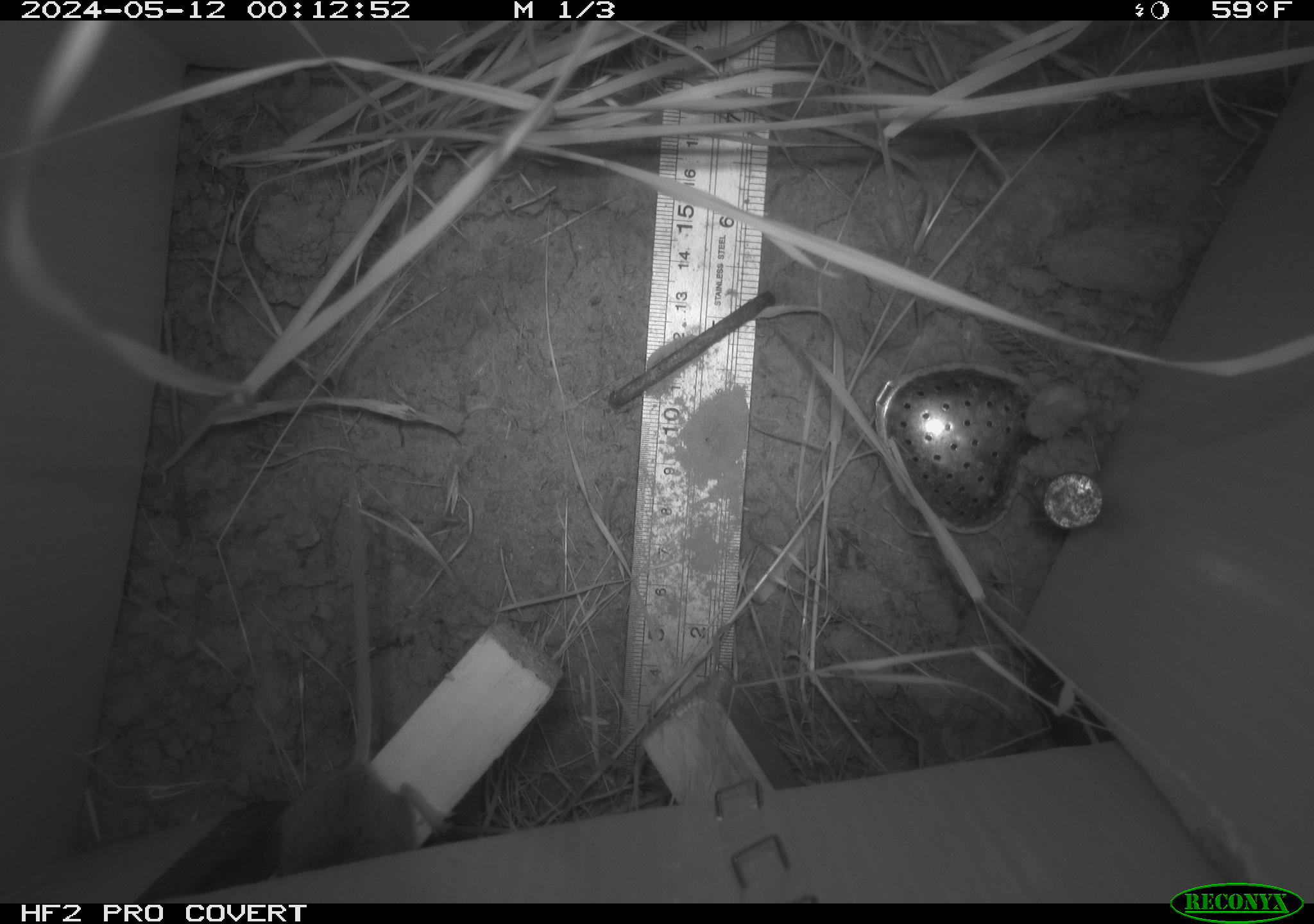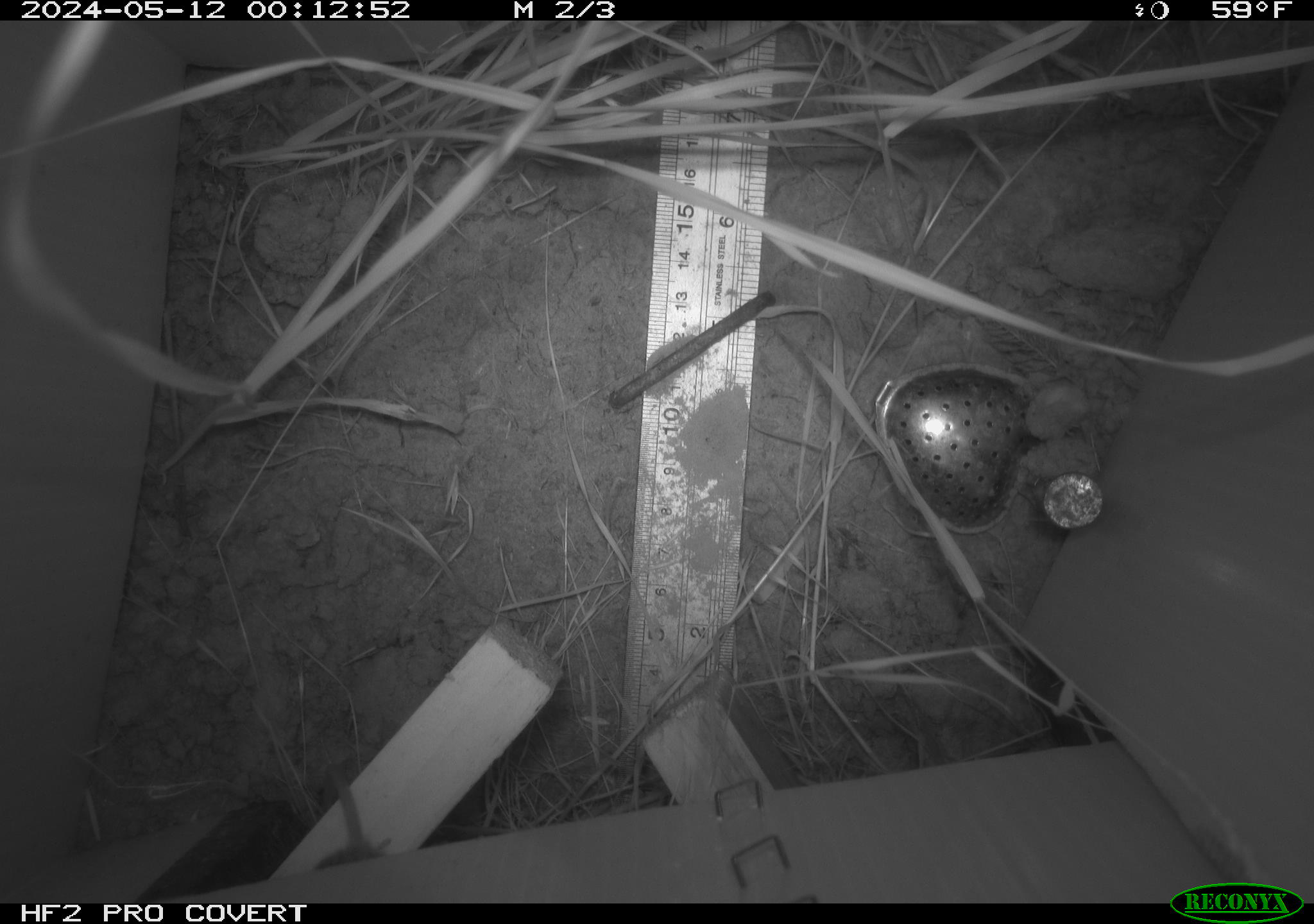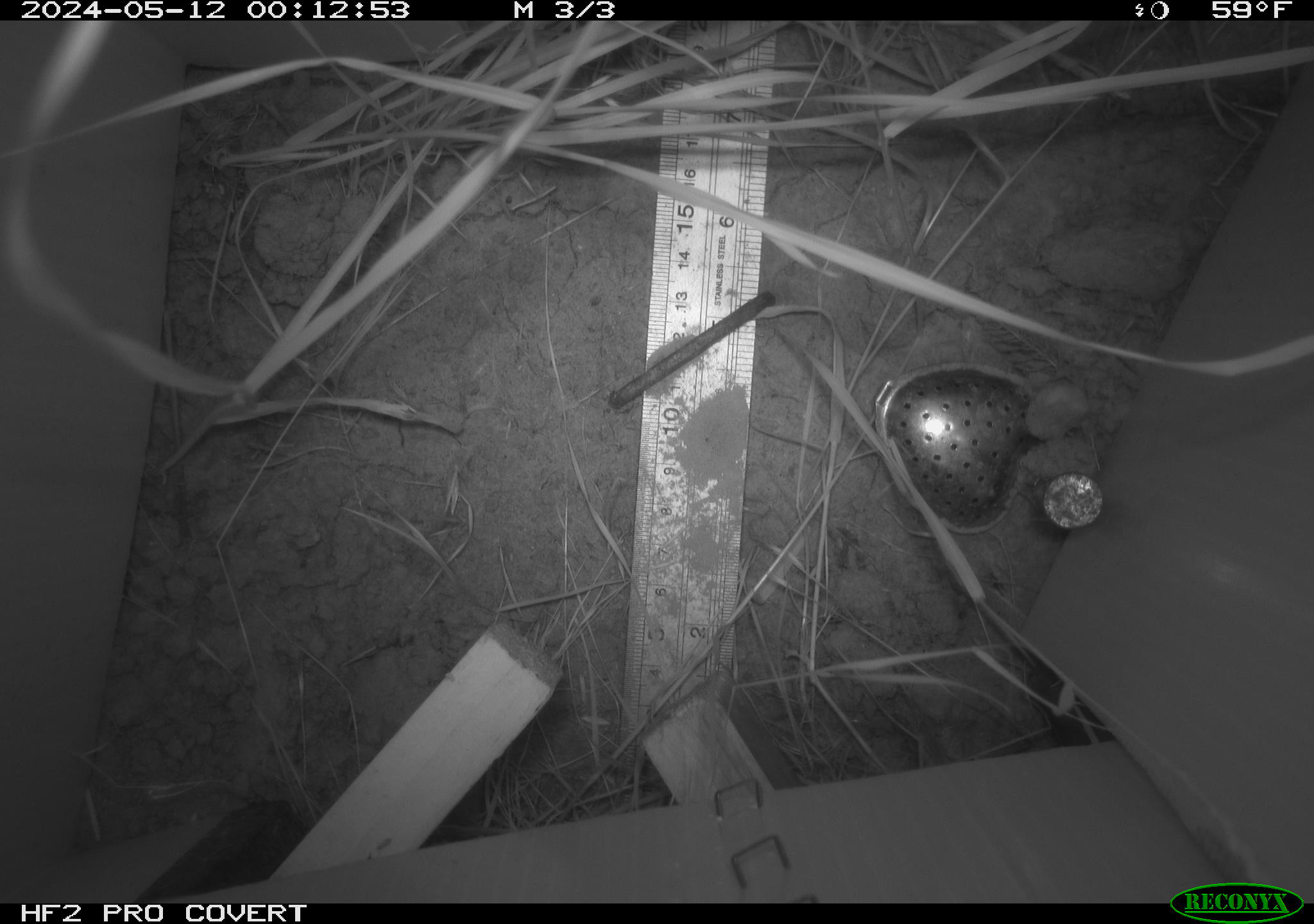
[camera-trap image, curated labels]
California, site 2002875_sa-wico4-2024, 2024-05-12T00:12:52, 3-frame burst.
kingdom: Animalia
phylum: Chordata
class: Mammalia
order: Rodentia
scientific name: Rodentia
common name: mouse species